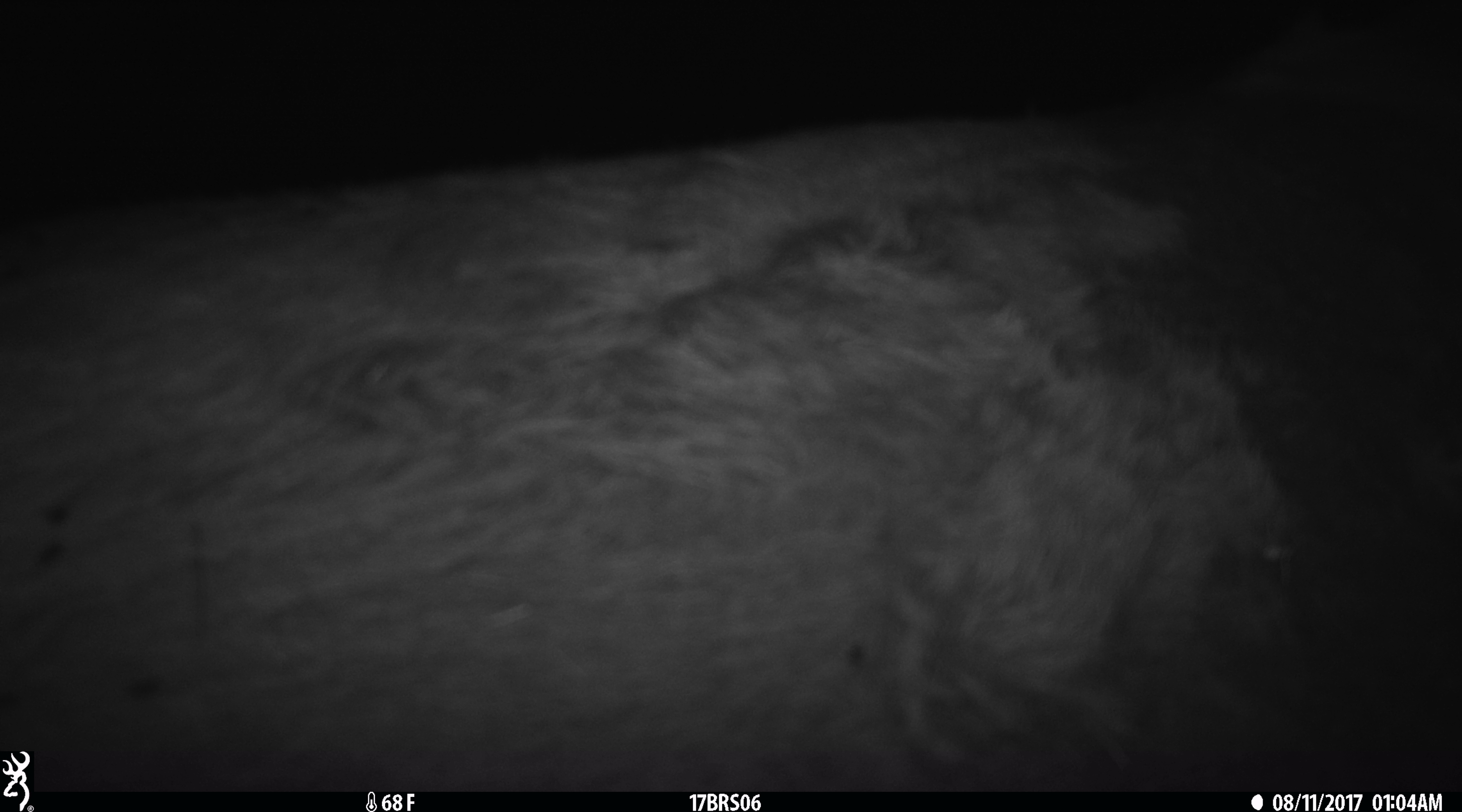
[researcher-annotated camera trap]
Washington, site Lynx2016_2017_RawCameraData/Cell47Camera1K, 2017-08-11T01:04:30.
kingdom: Animalia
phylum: Chordata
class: Mammalia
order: Artiodactyla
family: Bovidae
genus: Bos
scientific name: Bos taurus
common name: domestic cattle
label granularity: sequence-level